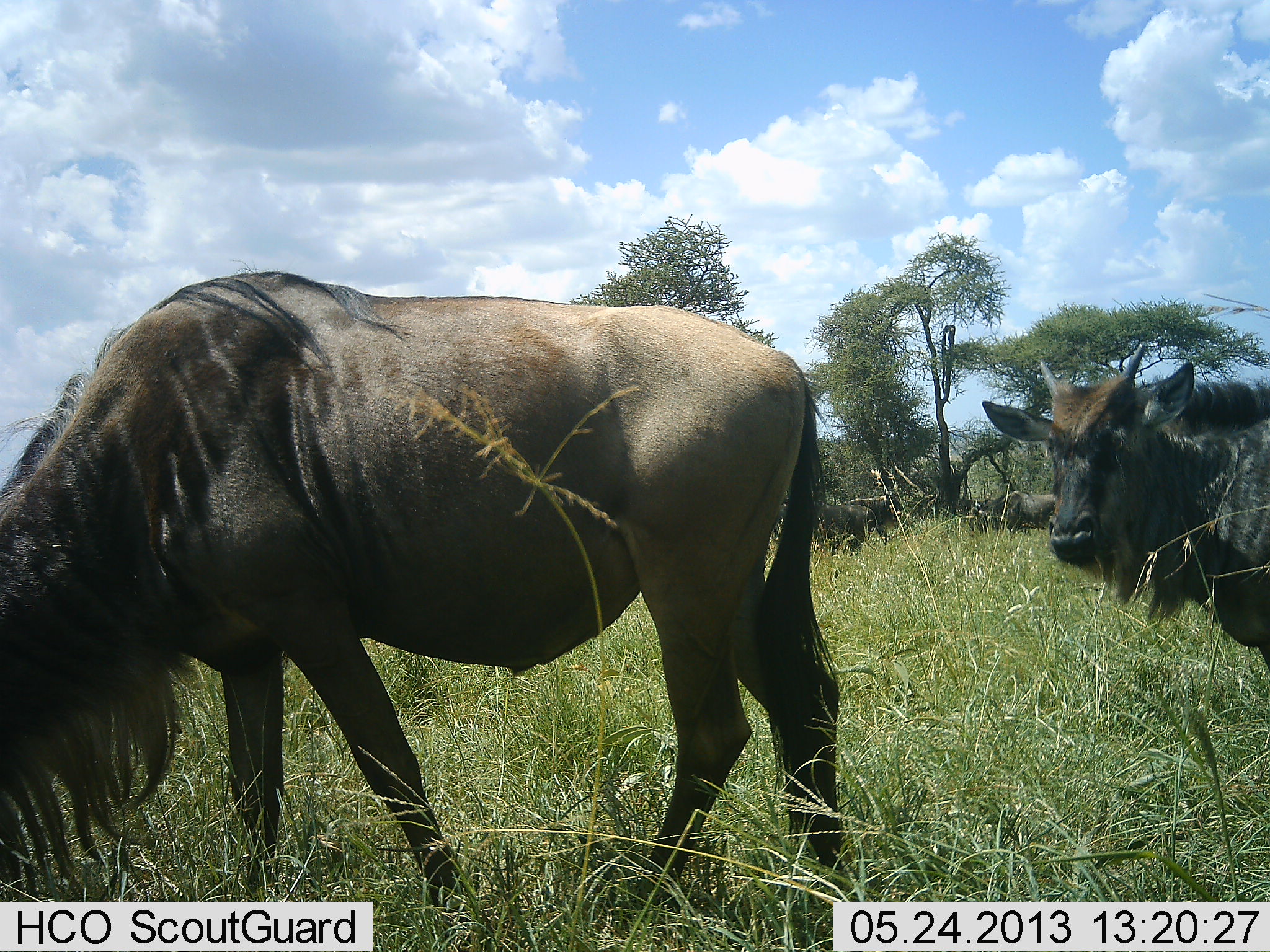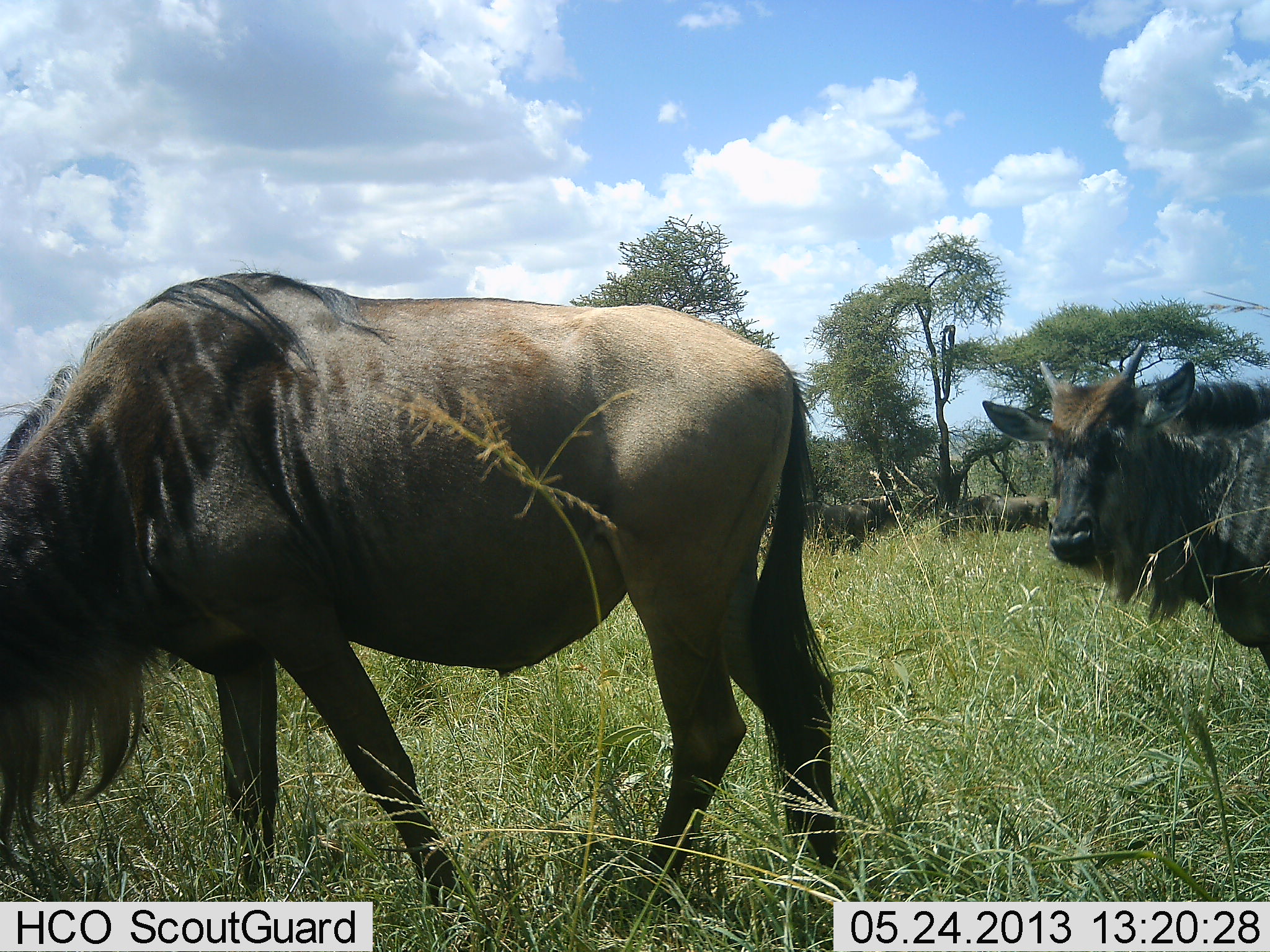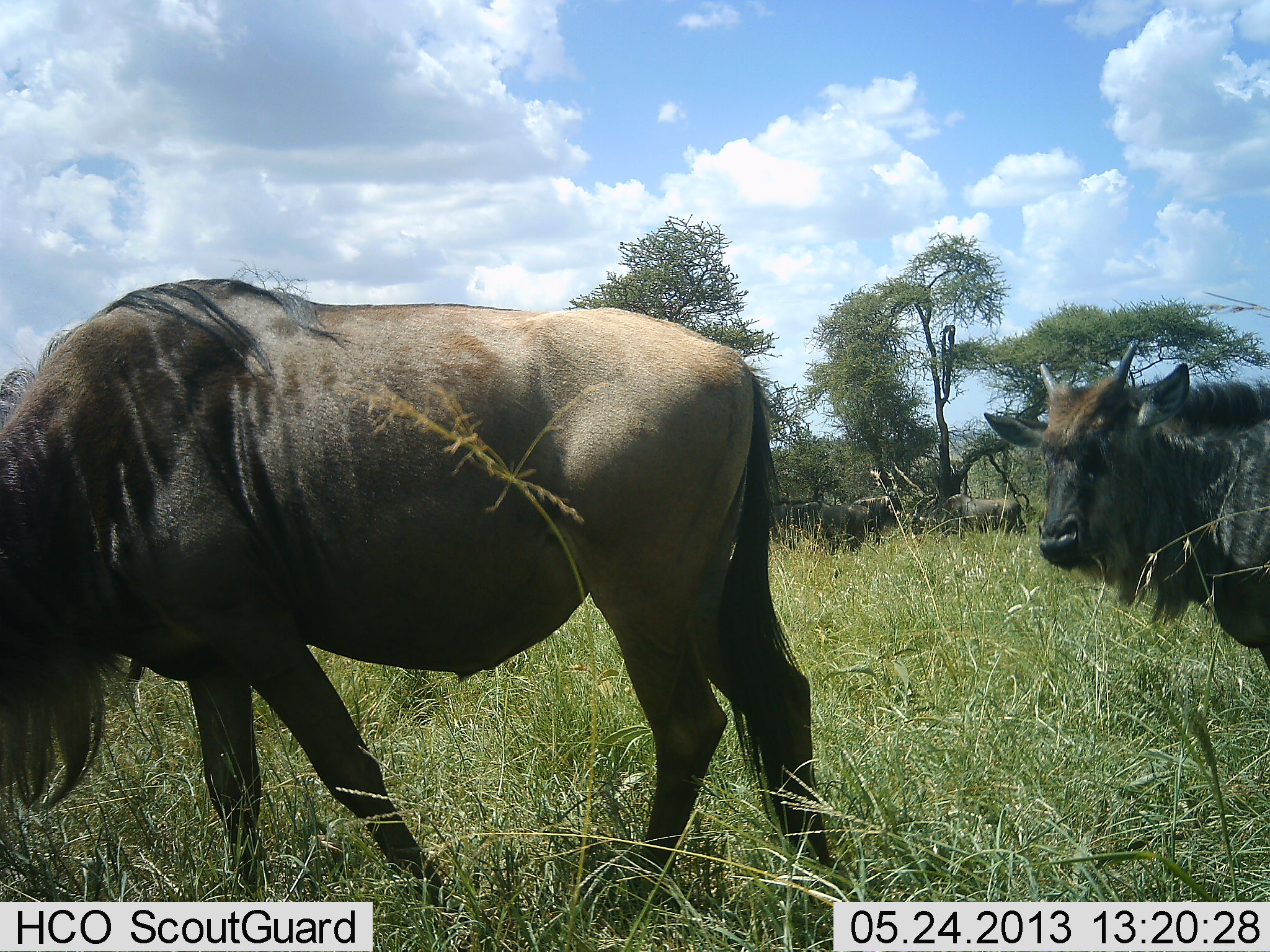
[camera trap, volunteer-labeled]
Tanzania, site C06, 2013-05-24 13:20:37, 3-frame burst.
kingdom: Animalia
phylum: Chordata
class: Mammalia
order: Artiodactyla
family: Bovidae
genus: Connochaetes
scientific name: Connochaetes taurinus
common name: blue wildebeest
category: wildebeest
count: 5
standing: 83%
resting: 3%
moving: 47%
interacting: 3%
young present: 27%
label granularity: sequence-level